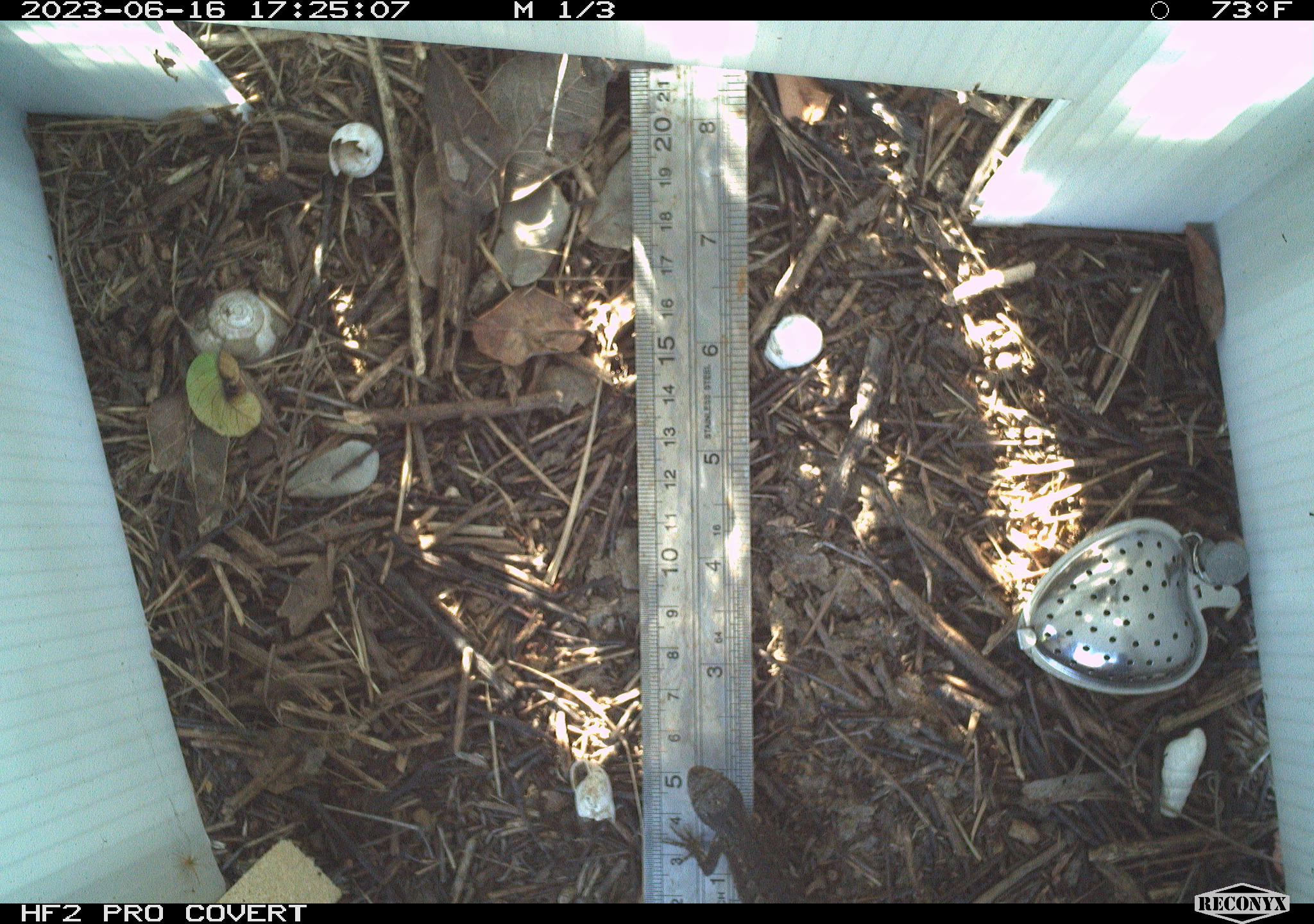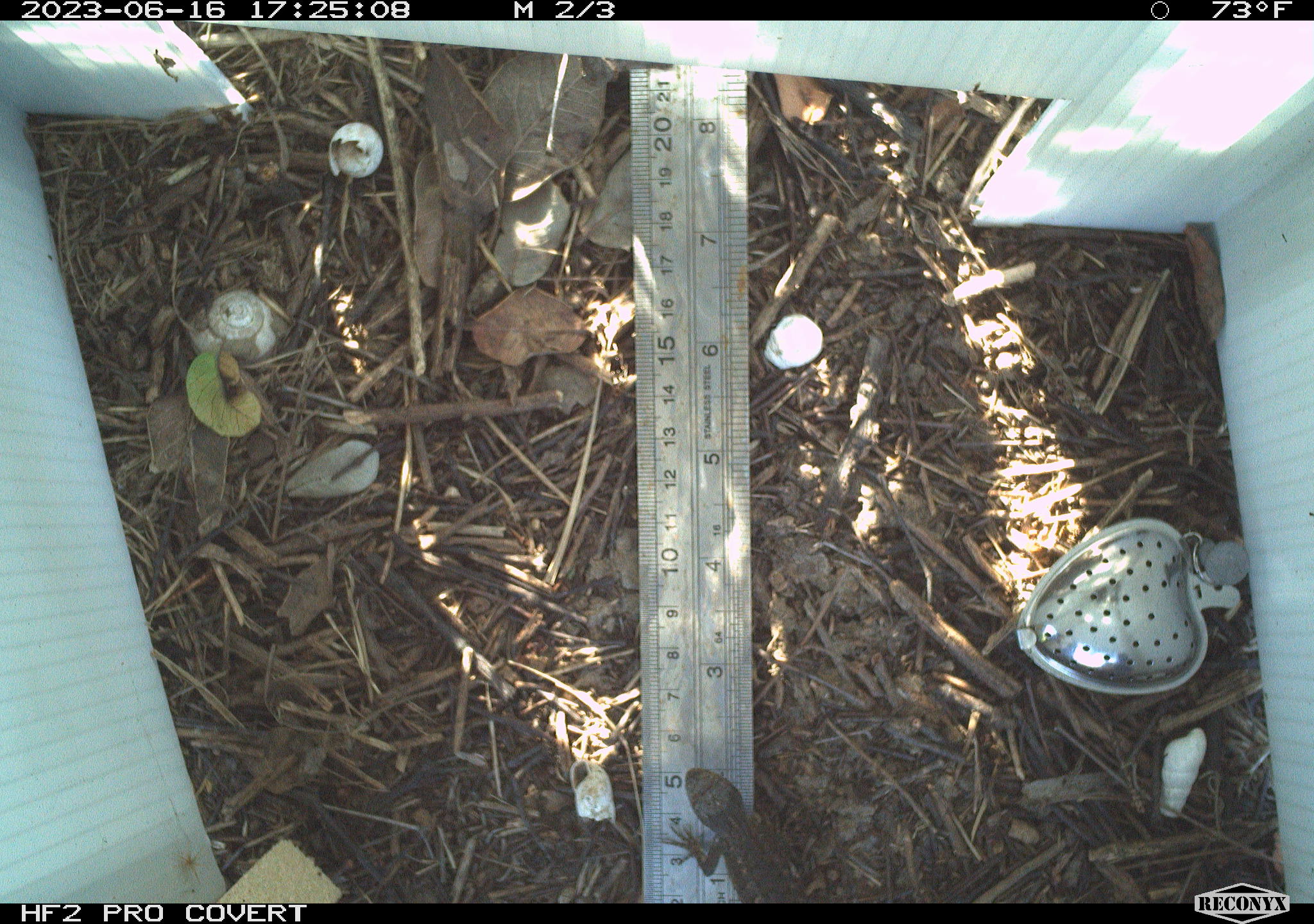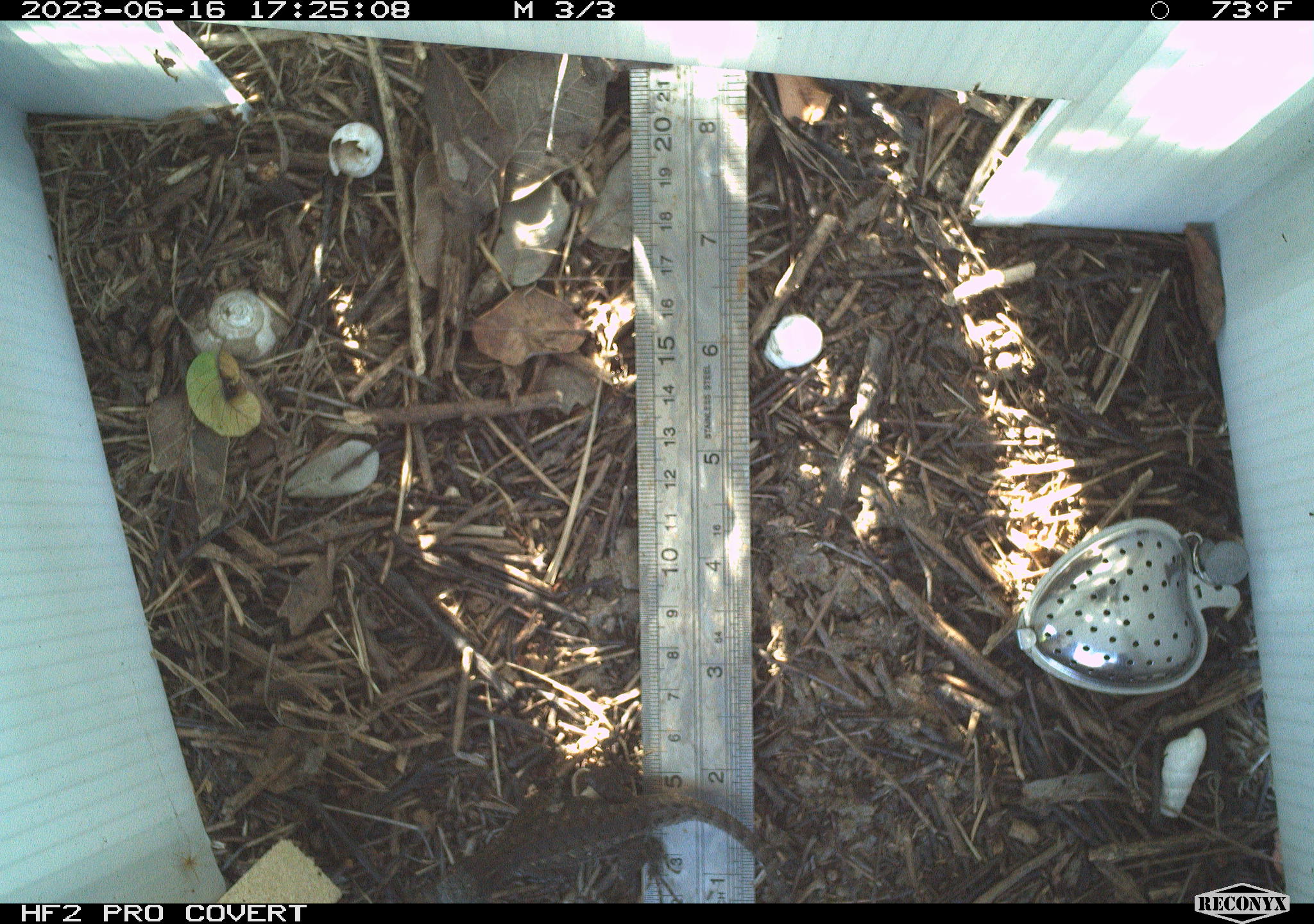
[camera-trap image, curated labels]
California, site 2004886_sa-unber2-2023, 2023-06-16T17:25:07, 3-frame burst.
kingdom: Animalia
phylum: Chordata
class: Reptilia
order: Squamata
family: Phrynosomatidae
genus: Sceloporus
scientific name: Sceloporus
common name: spiny lizards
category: sceloporus species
Sceloporus species (spiny lizards) (Sceloporus).